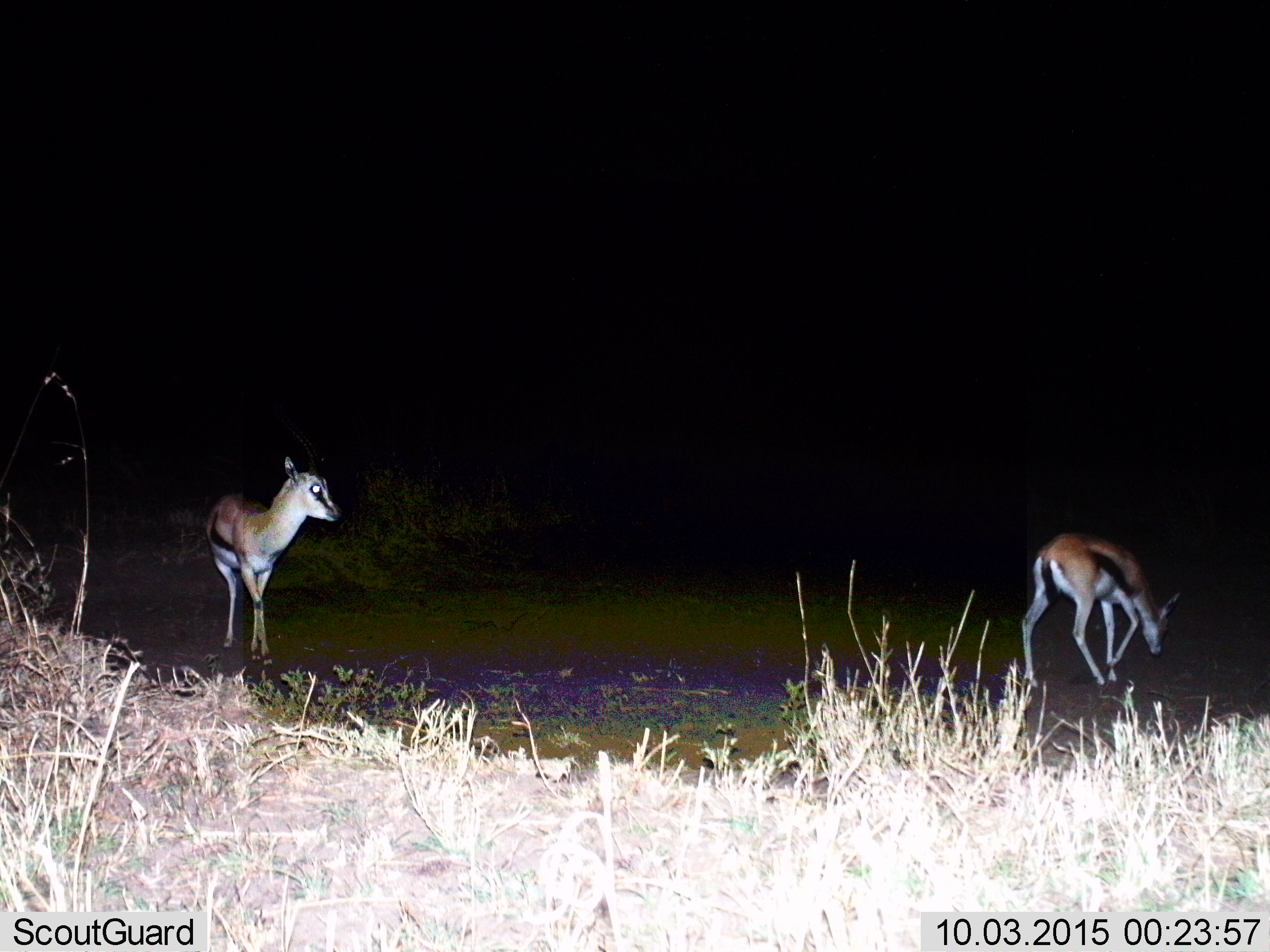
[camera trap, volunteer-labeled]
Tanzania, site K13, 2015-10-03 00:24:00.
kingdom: Animalia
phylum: Chordata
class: Mammalia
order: Artiodactyla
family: Bovidae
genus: Eudorcas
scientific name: Eudorcas thomsonii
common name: thomson's gazelle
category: gazellethomsons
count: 2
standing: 70%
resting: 0%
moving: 50%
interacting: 0%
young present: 20%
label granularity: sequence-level